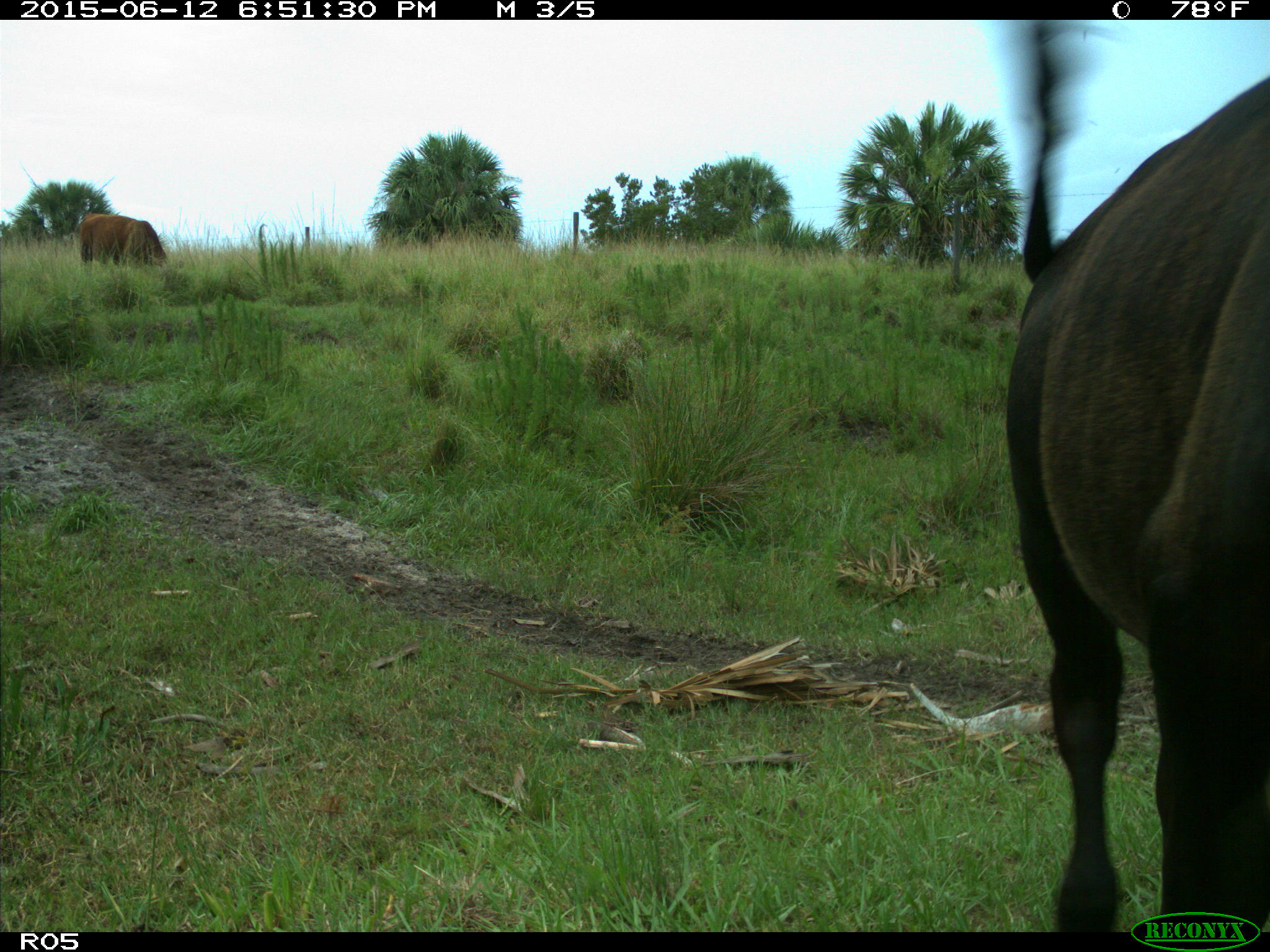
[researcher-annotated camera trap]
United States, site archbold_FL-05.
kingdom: Animalia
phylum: Chordata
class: Mammalia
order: Artiodactyla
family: Bovidae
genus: Bos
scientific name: Bos taurus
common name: domestic cow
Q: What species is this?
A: Bos taurus (domestic cow).